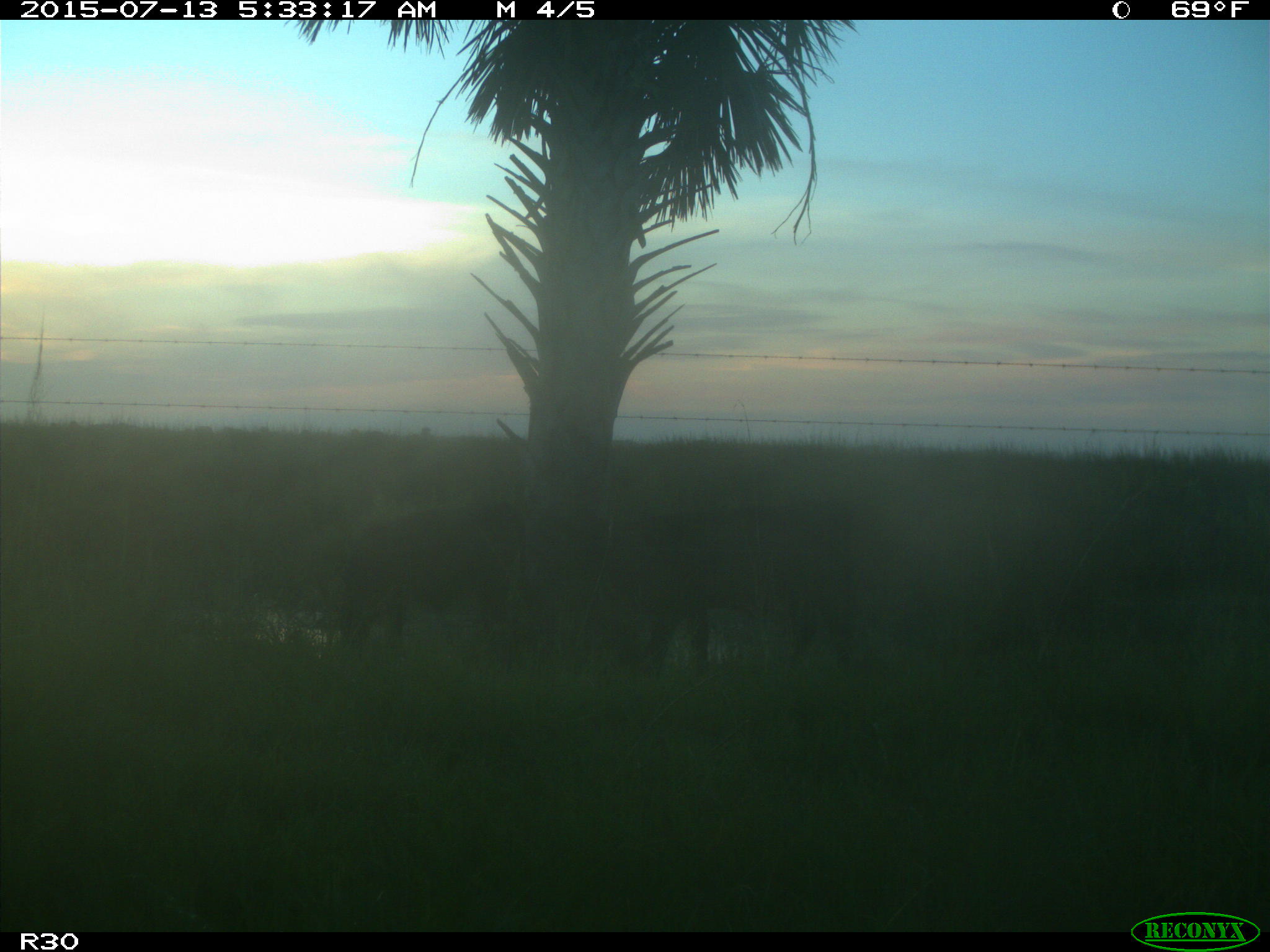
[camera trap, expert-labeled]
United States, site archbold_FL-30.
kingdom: Animalia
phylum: Chordata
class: Mammalia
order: Artiodactyla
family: Bovidae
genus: Bos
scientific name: Bos taurus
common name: domestic cow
Bos taurus (domestic cow).